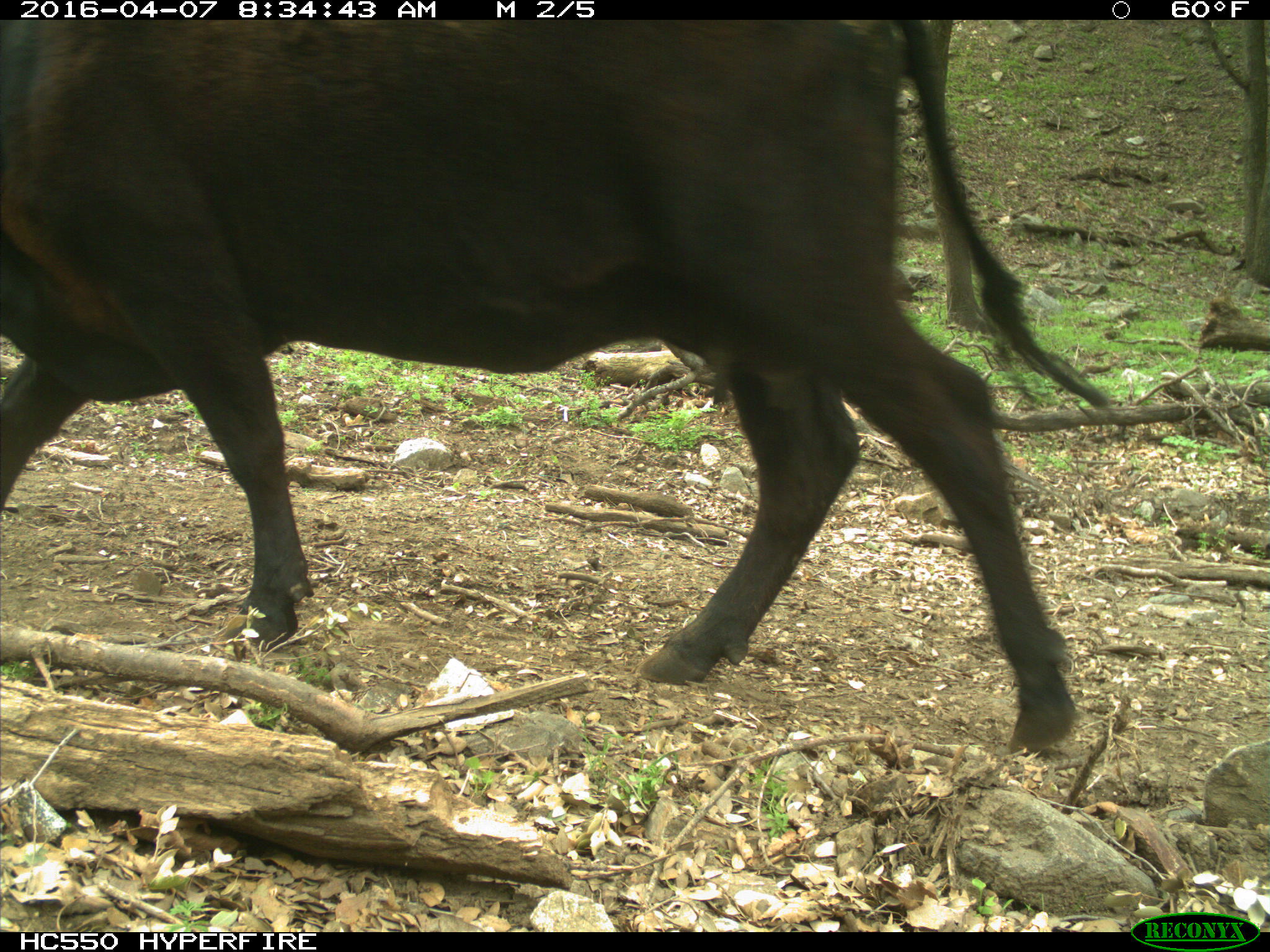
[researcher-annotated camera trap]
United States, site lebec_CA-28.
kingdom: Animalia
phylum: Chordata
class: Mammalia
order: Artiodactyla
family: Bovidae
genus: Bos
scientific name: Bos taurus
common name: domestic cow